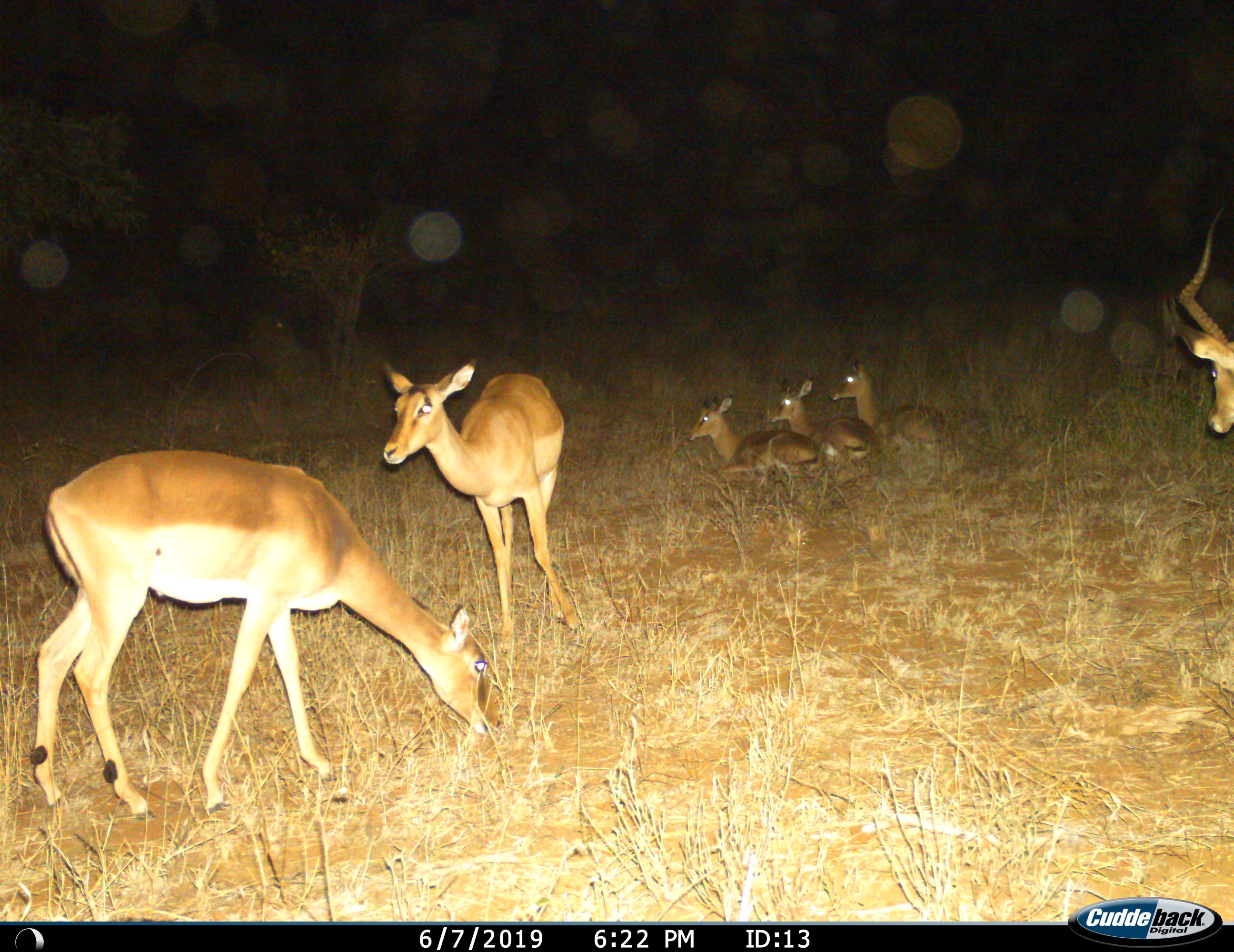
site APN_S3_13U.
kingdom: Animalia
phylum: Chordata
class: Mammalia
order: Artiodactyla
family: Bovidae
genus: Aepyceros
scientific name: Aepyceros melampus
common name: impala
Impala (Aepyceros melampus), count 6. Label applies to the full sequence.